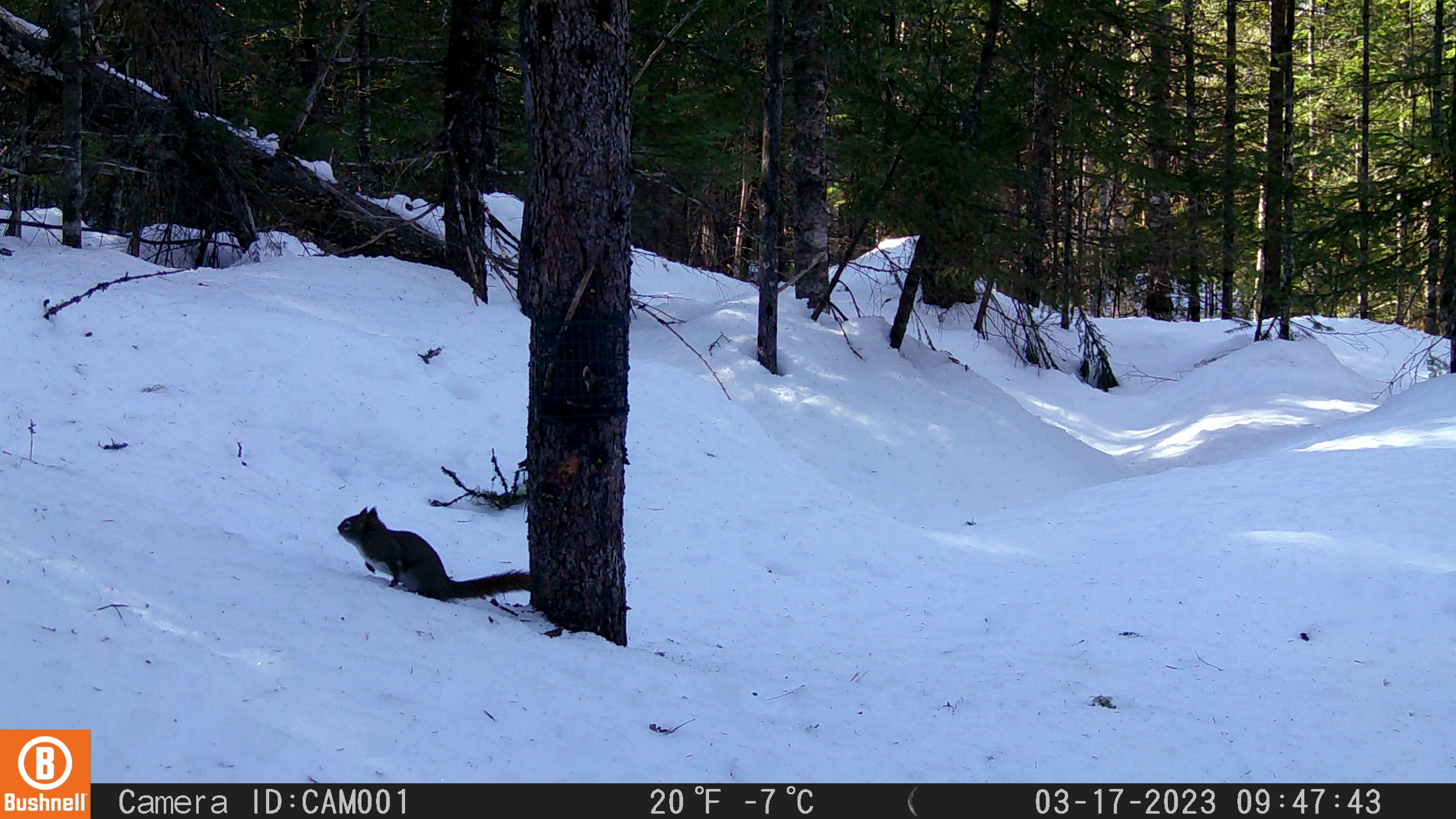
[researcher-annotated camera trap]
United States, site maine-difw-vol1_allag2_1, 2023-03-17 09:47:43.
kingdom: Animalia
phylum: Chordata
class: Mammalia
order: Rodentia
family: Sciuridae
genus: Tamiasciurus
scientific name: Tamiasciurus hudsonicus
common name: red squirrel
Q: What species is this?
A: Red squirrel (Tamiasciurus hudsonicus).